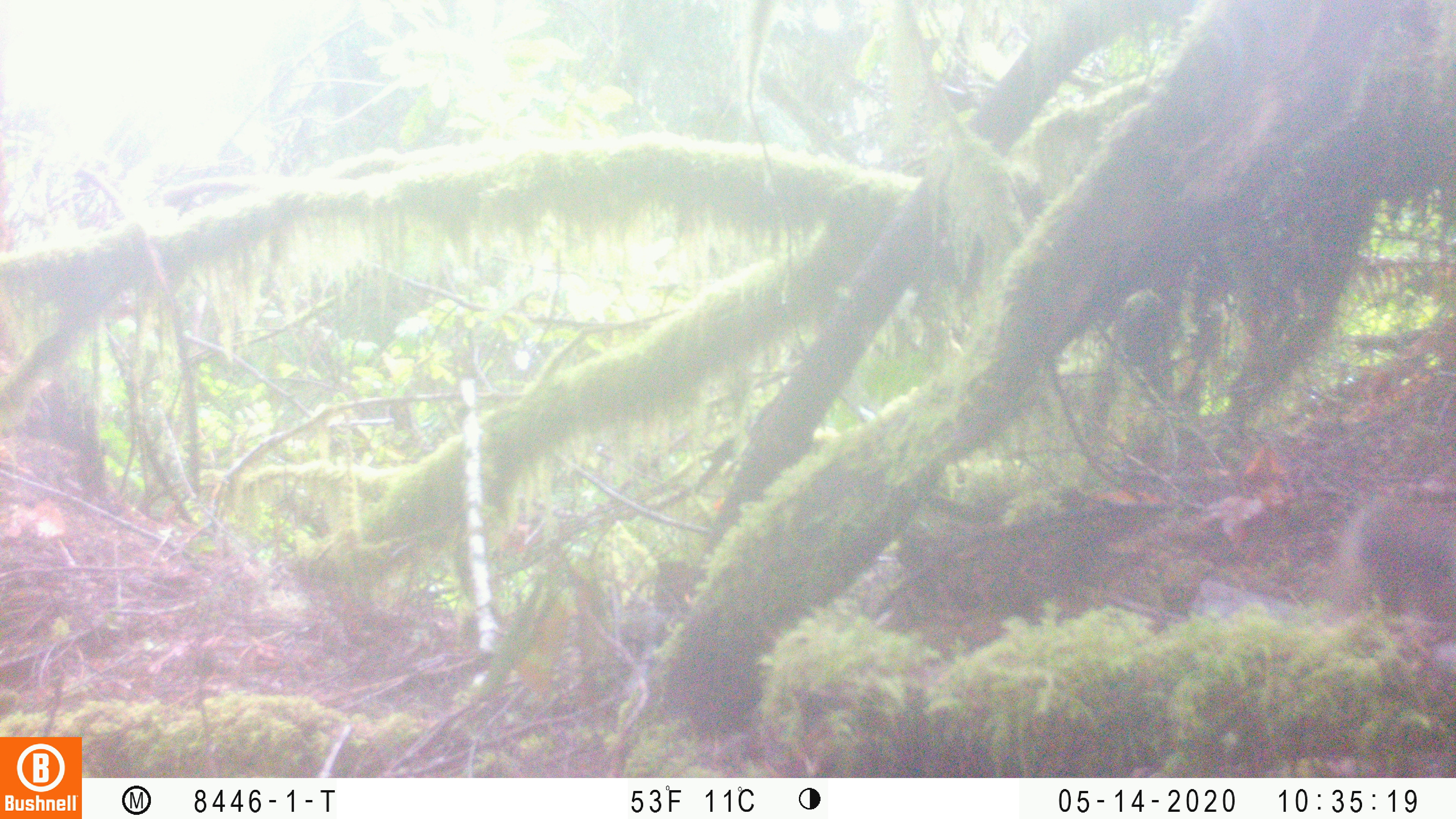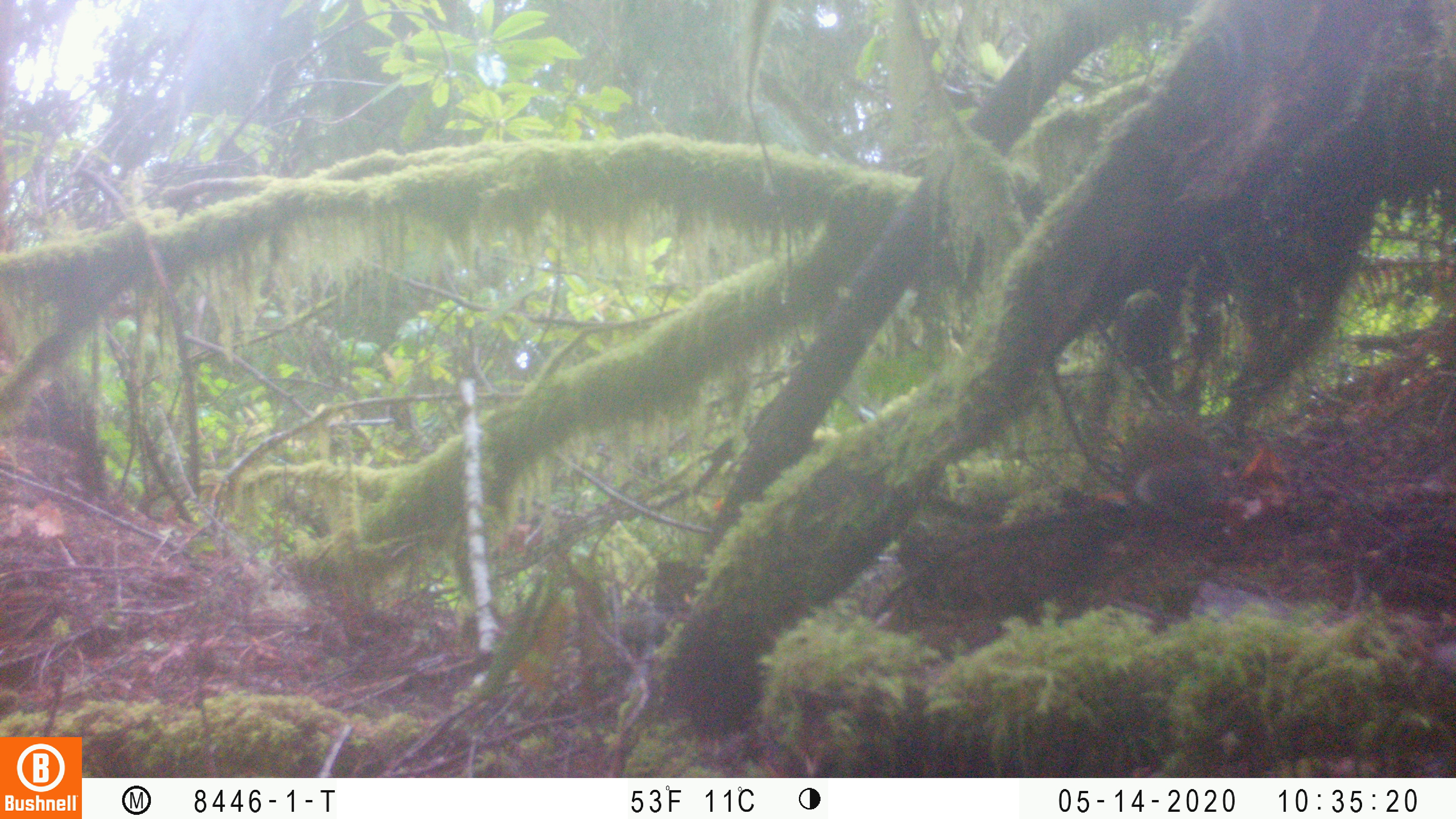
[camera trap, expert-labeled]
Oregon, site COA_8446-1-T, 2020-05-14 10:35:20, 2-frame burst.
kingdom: Animalia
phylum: Chordata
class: Mammalia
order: Rodentia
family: Sciuridae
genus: Tamiasciurus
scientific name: Tamiasciurus douglasii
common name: douglas squirrel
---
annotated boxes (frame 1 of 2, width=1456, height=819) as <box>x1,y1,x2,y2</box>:
douglas squirrel: <box>1298,489,1452,622</box>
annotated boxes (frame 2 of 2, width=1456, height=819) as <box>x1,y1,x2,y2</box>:
douglas squirrel: <box>1108,414,1238,526</box>